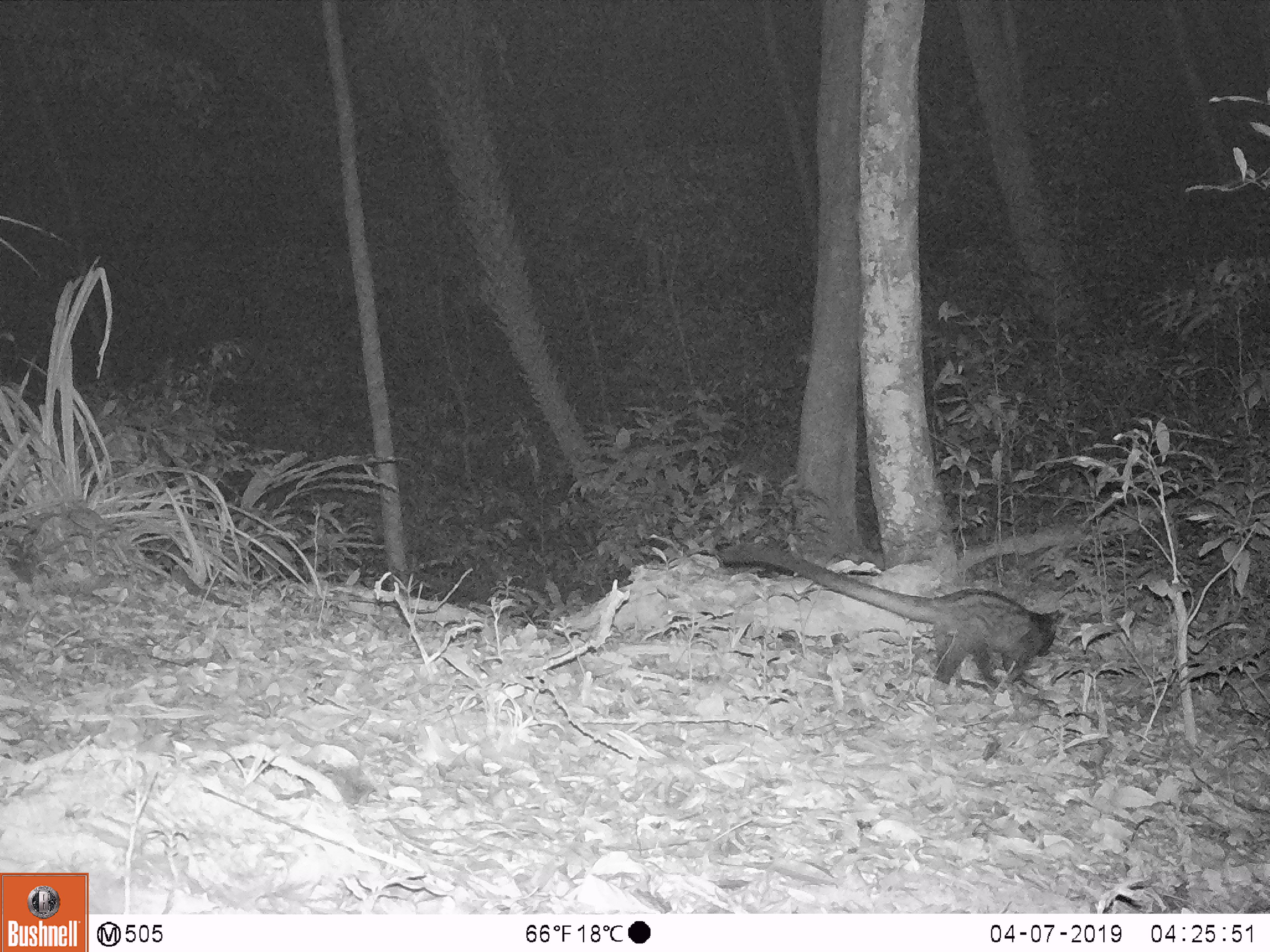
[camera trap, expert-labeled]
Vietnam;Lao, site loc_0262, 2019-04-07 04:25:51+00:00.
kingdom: Animalia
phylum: Chordata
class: Mammalia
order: Carnivora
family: Viverridae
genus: Paradoxurus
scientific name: Paradoxurus hermaphroditus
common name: common palm civet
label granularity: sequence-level